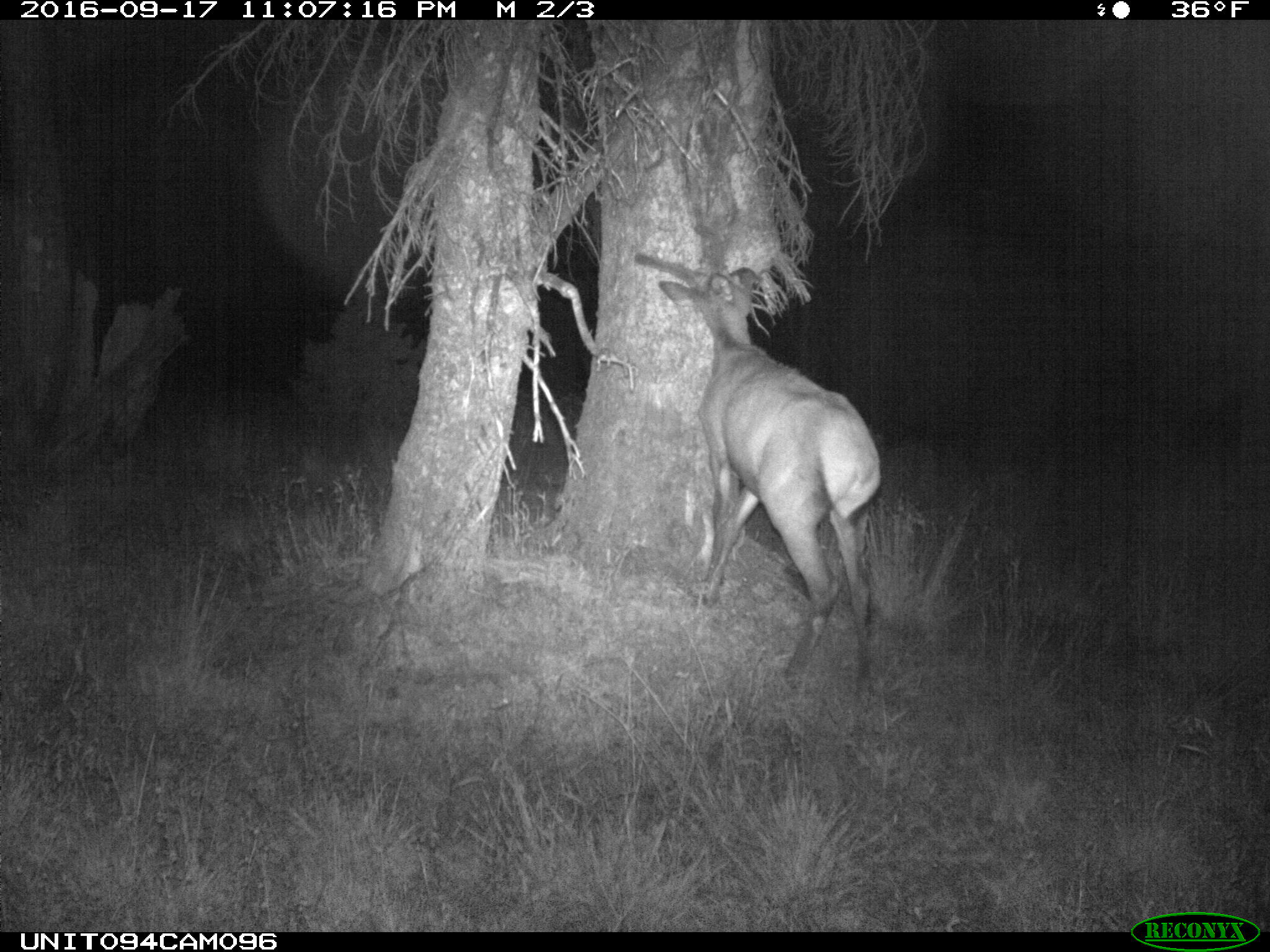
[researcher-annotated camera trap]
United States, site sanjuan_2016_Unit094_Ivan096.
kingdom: Animalia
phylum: Chordata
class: Mammalia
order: Artiodactyla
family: Cervidae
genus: Cervus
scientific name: Cervus elaphus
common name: red deer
Cervus elaphus (red deer).